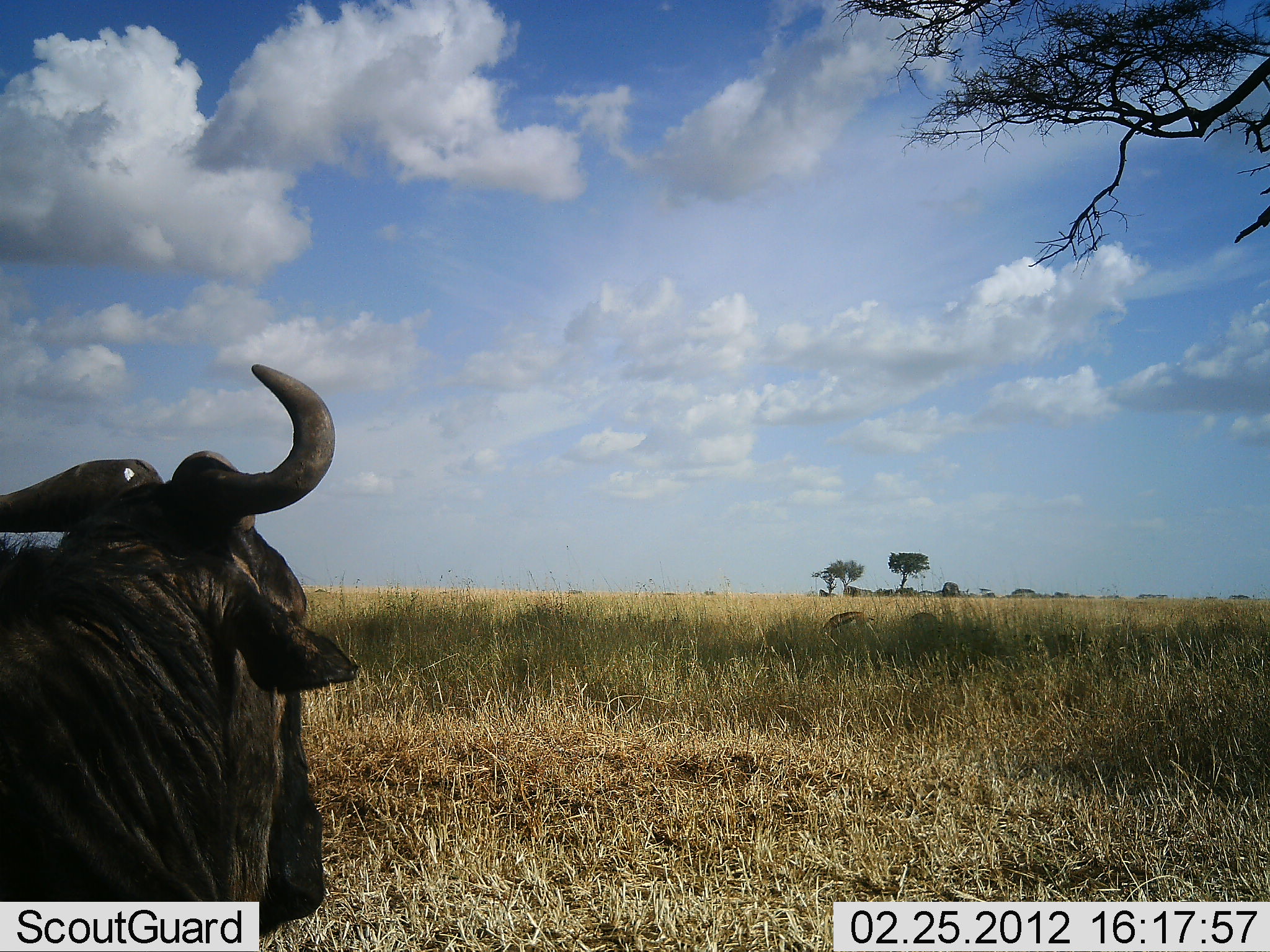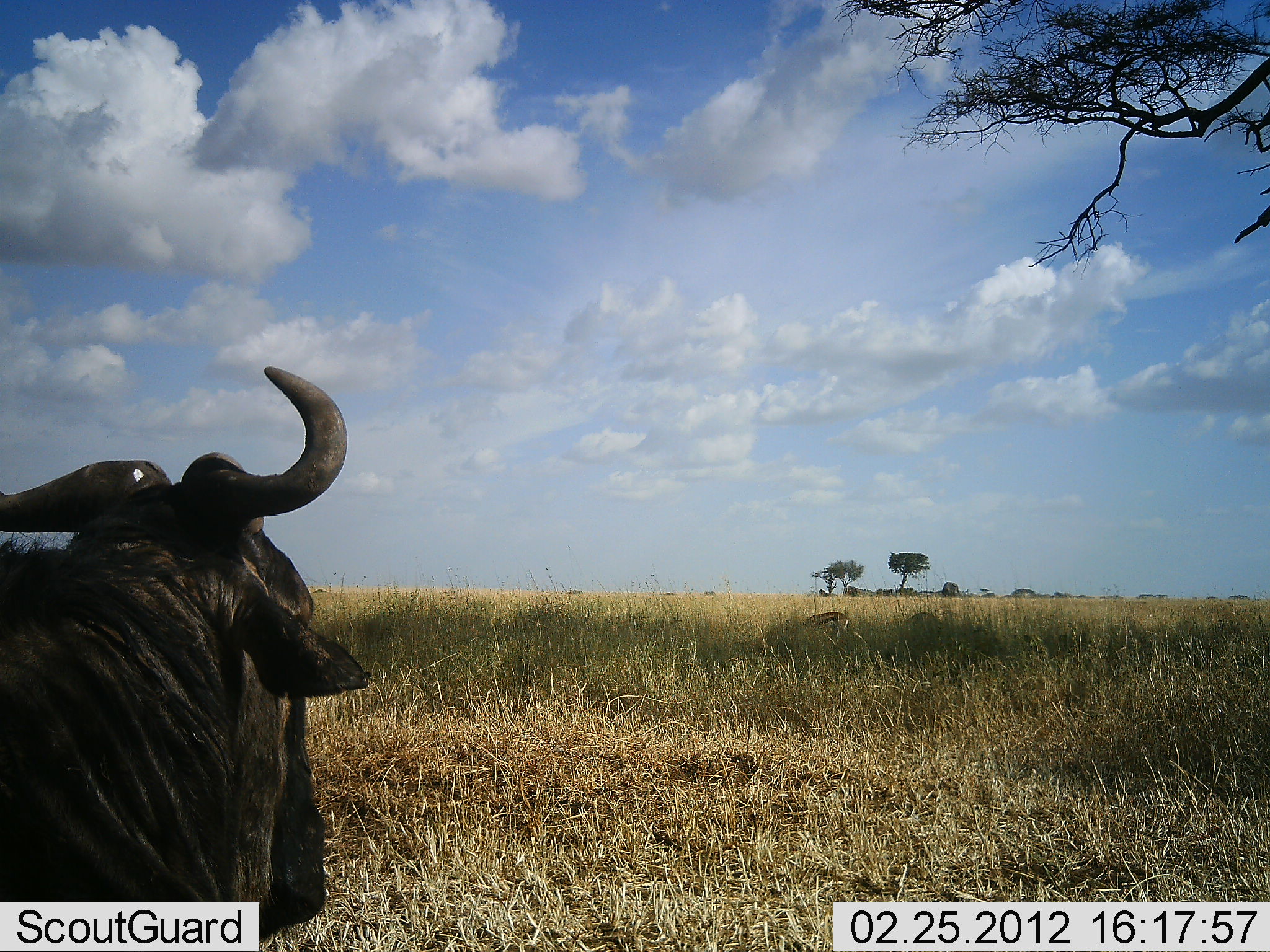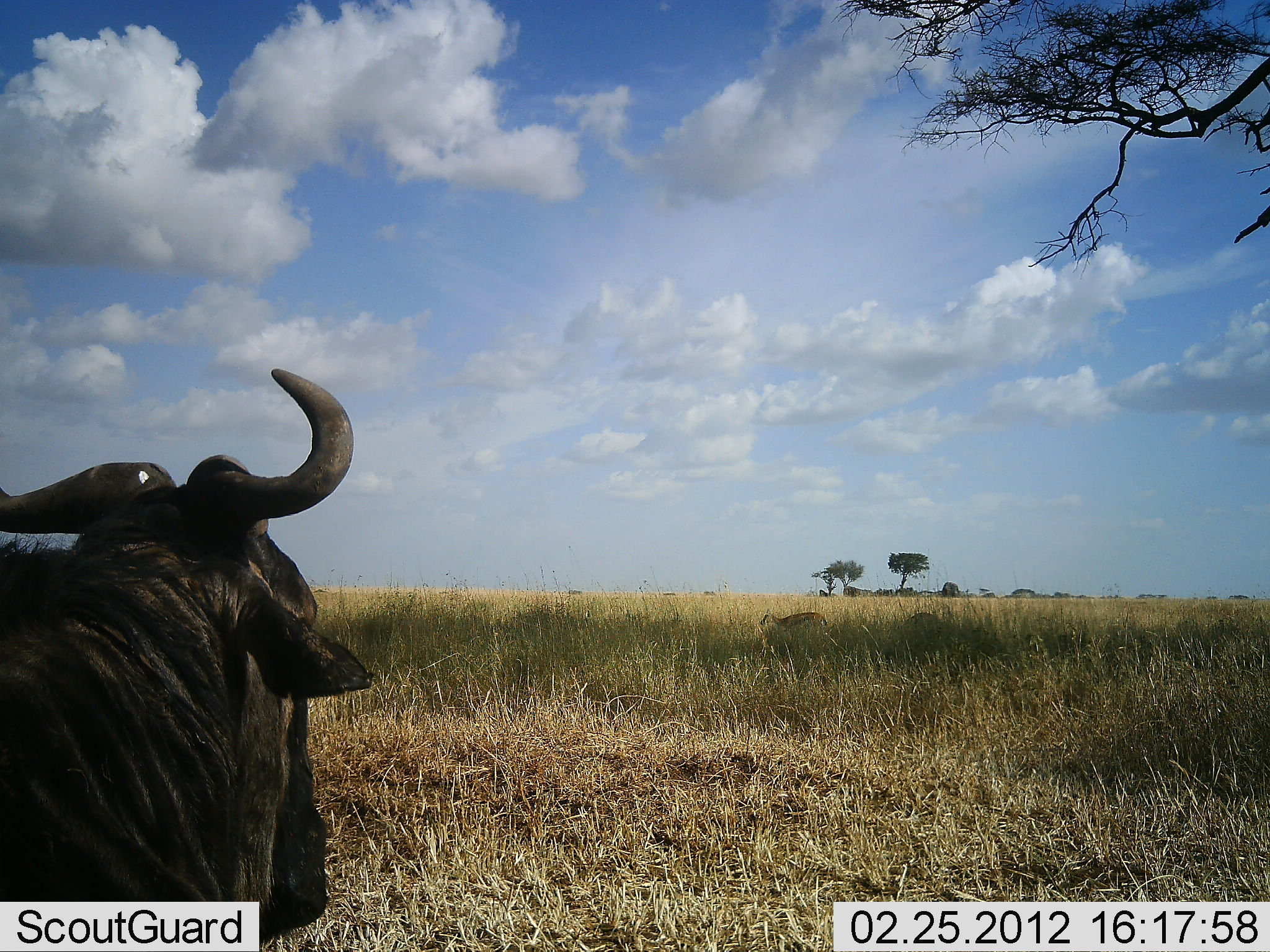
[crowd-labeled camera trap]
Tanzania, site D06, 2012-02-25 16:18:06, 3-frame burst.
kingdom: Animalia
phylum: Chordata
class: Mammalia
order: Artiodactyla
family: Bovidae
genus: Eudorcas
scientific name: Eudorcas thomsonii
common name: thomson's gazelle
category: gazellethomsons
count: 1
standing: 0%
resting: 0%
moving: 69%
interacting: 0%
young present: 0%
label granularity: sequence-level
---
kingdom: Animalia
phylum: Chordata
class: Mammalia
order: Artiodactyla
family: Bovidae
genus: Connochaetes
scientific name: Connochaetes taurinus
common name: blue wildebeest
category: wildebeest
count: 1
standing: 24%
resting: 71%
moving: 0%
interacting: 0%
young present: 0%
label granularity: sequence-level